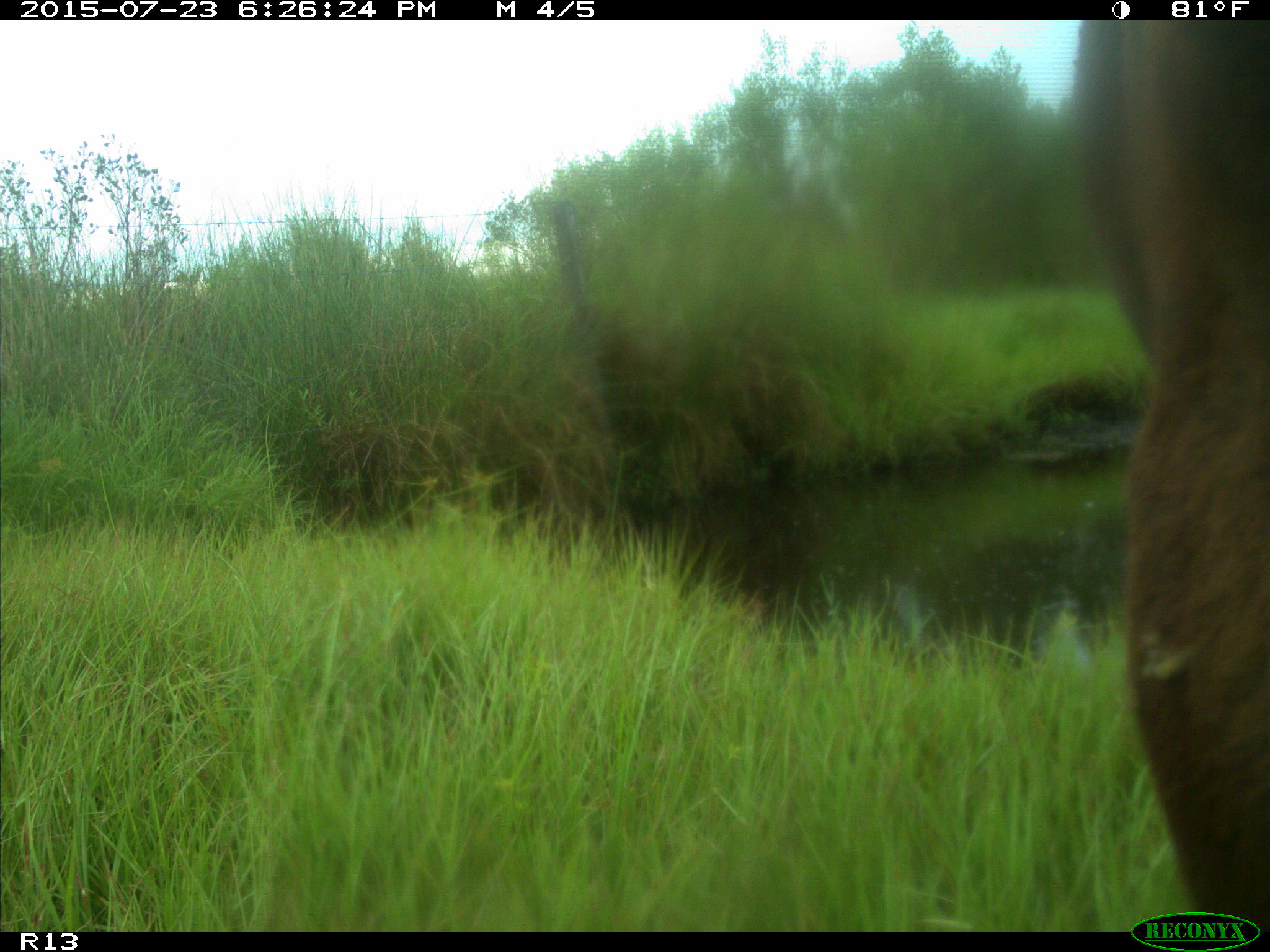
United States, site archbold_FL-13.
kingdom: Animalia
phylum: Chordata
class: Mammalia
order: Artiodactyla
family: Bovidae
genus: Bos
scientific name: Bos taurus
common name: domestic cow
Bos taurus (domestic cow).